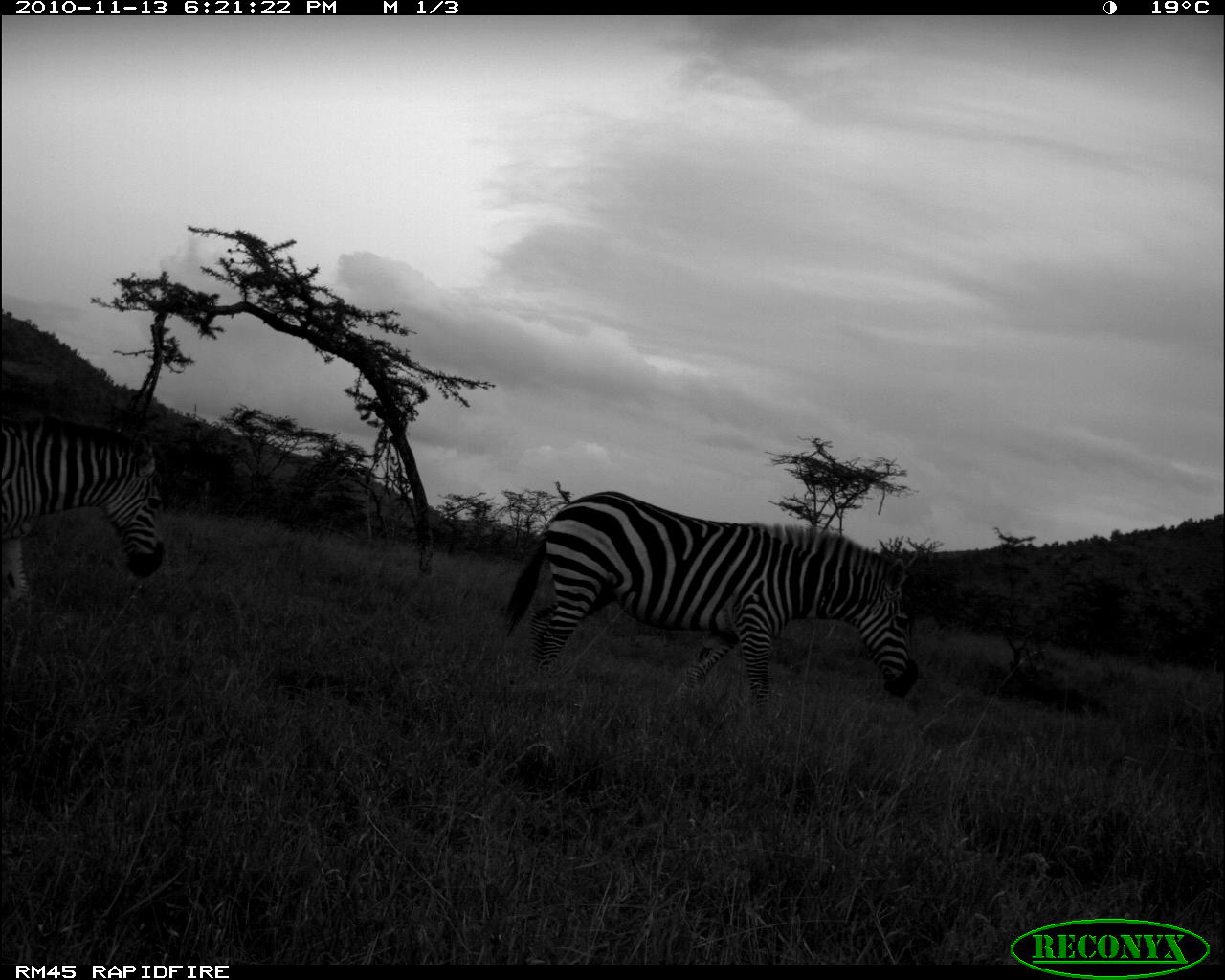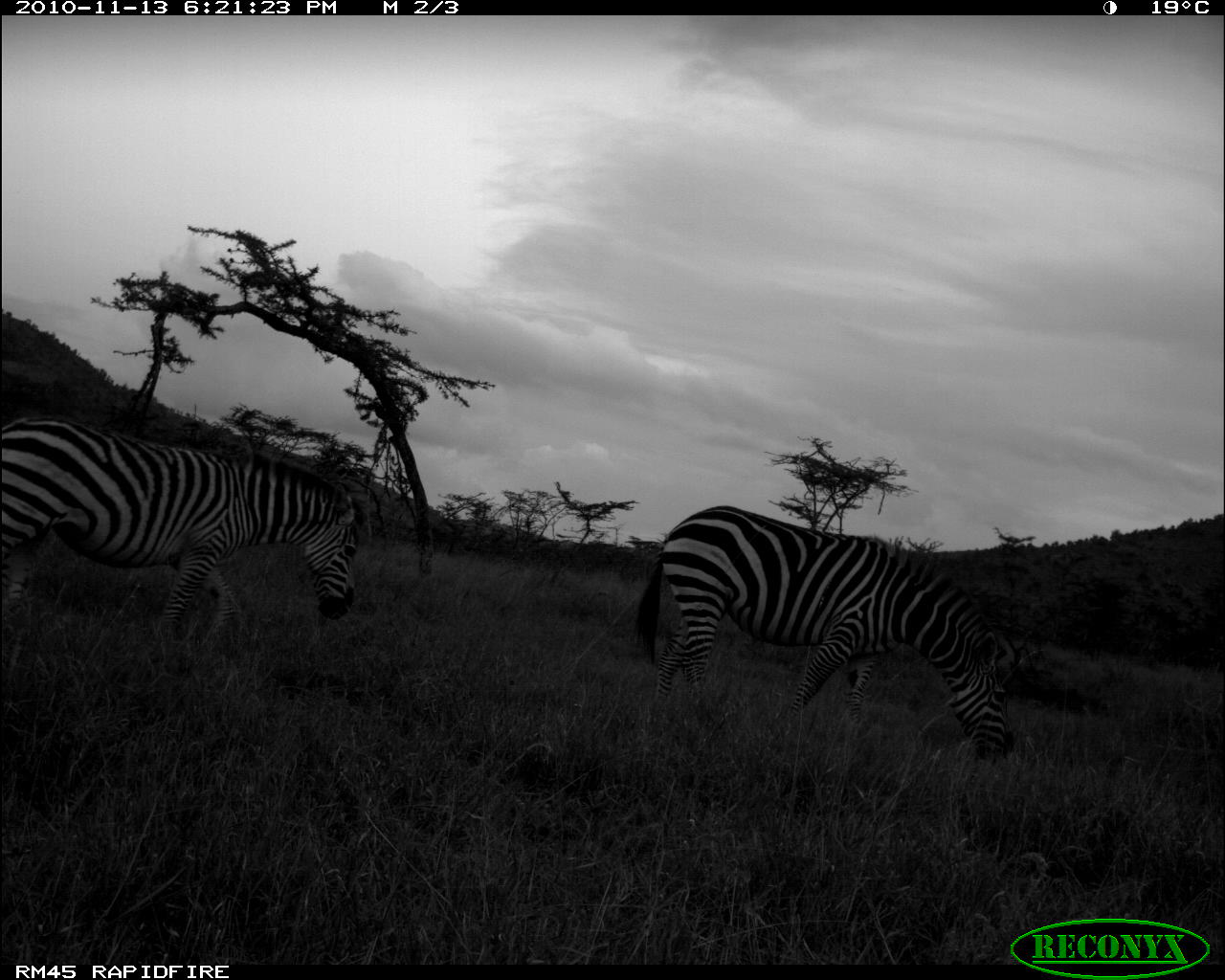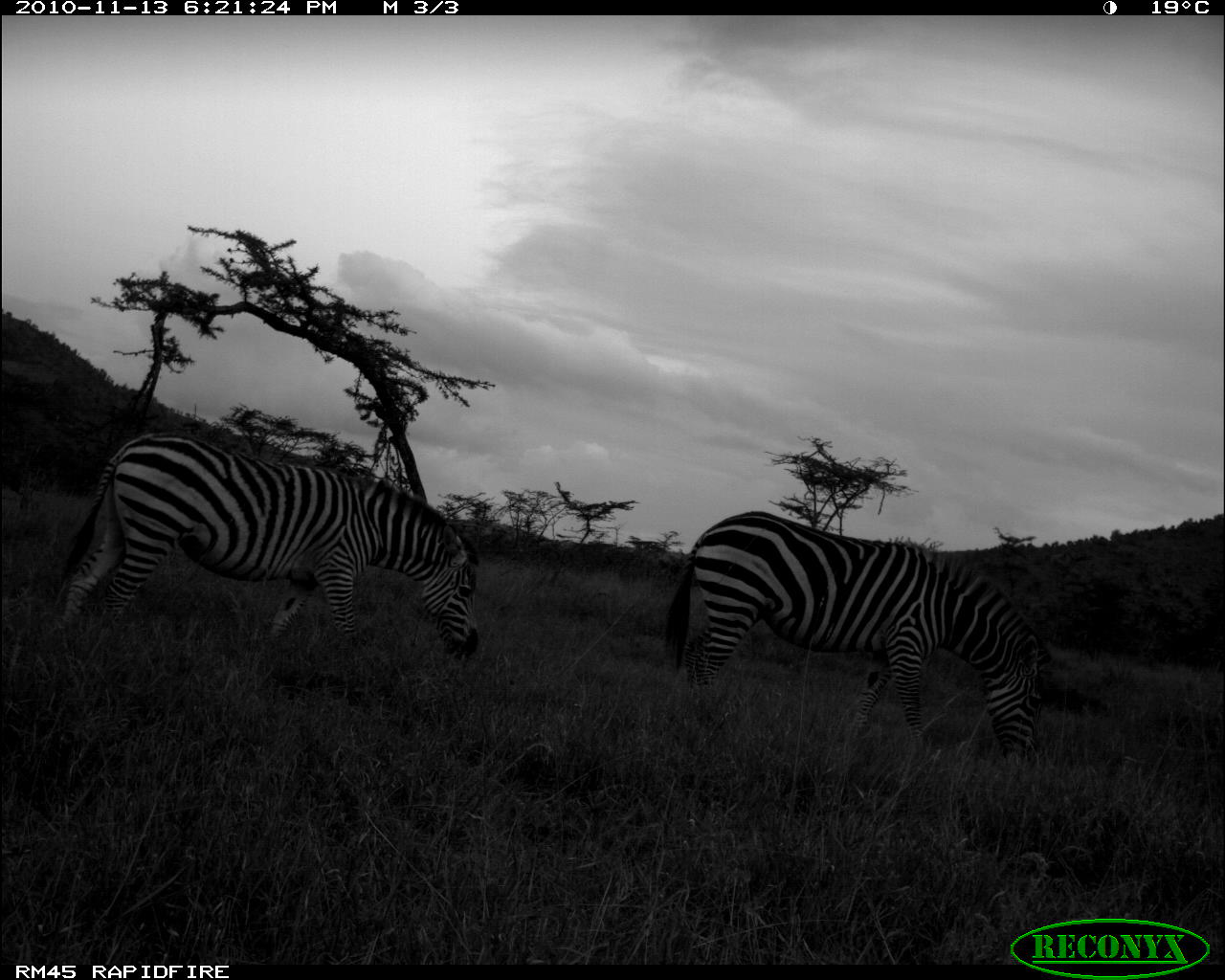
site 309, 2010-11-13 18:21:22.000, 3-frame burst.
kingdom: Animalia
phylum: Chordata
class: Mammalia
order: Perissodactyla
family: Equidae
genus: Equus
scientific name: Equus quagga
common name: plains zebra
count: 2